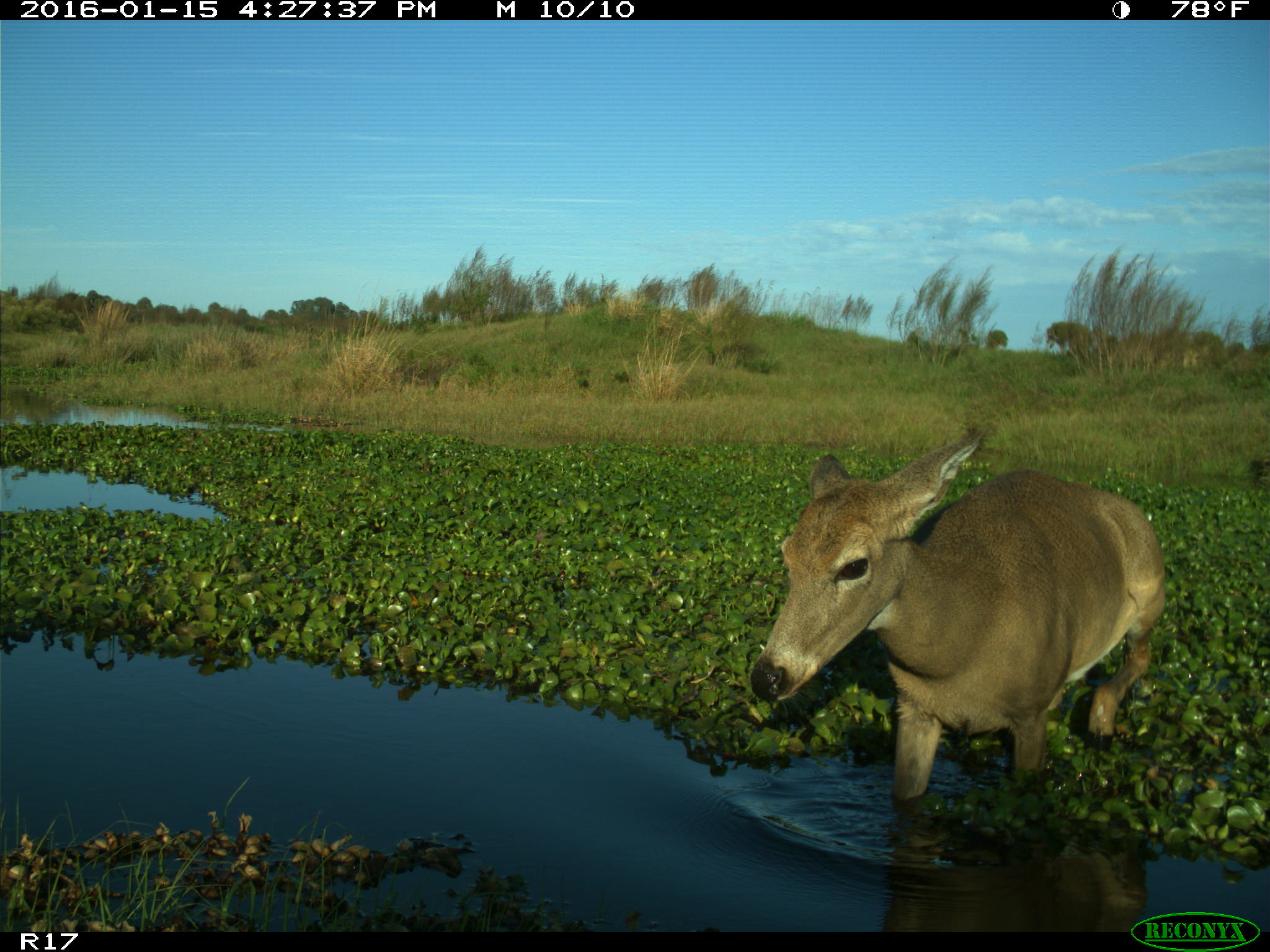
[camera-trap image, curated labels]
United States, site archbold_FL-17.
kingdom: Animalia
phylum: Chordata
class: Mammalia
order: Artiodactyla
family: Cervidae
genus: Odocoileus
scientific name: Odocoileus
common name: deer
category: unidentified deer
Unidentified deer (deer) (Odocoileus).